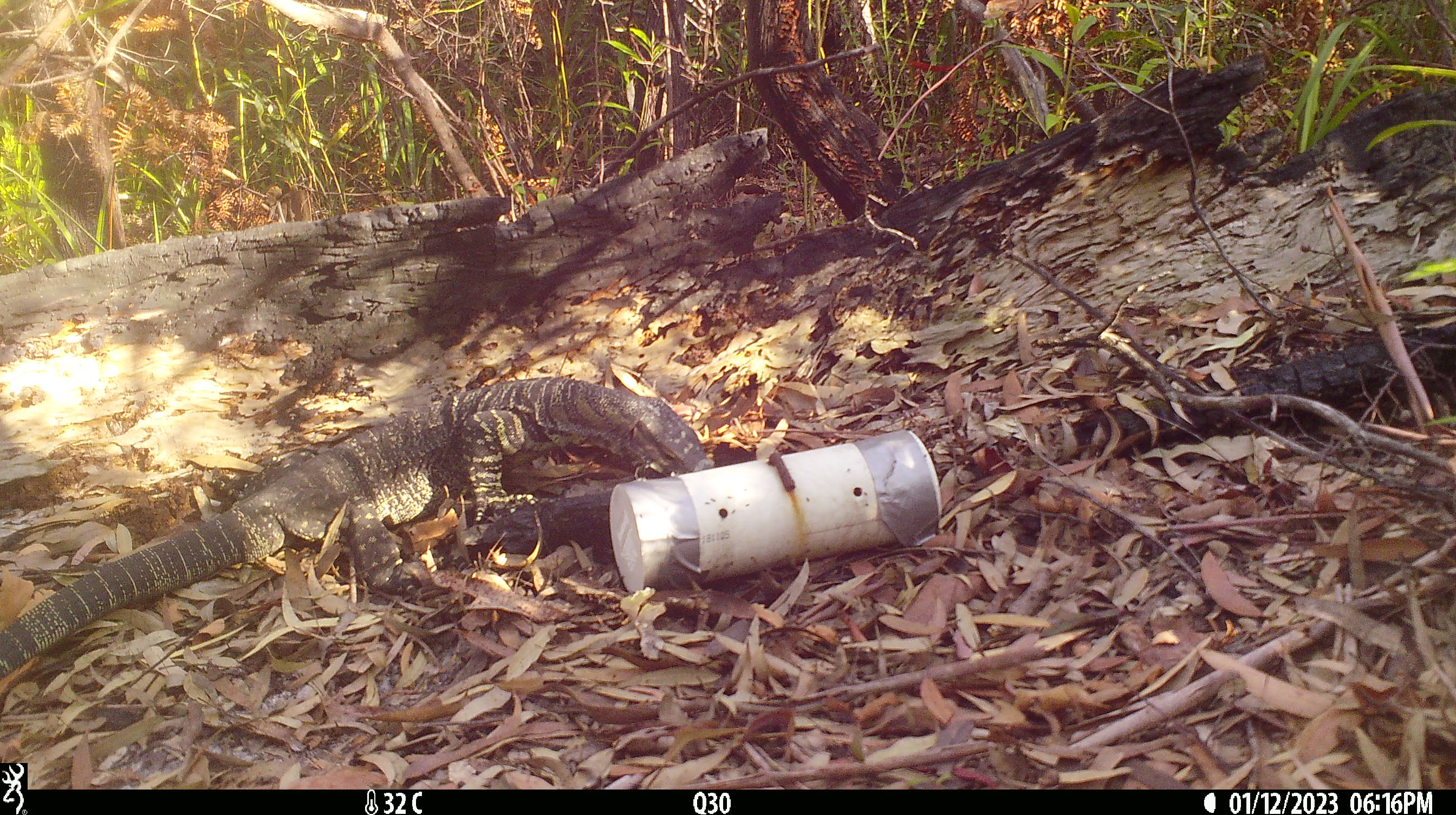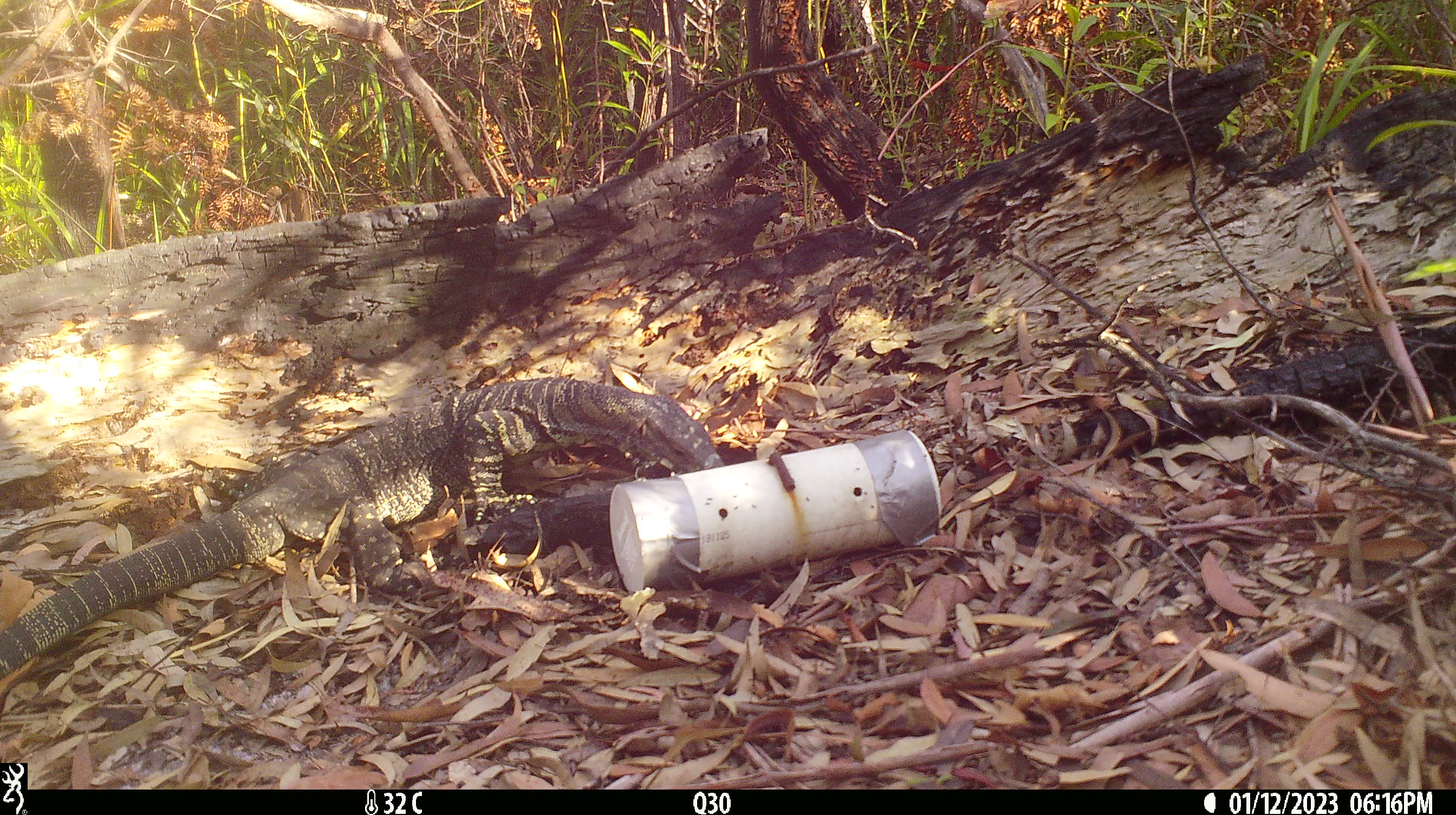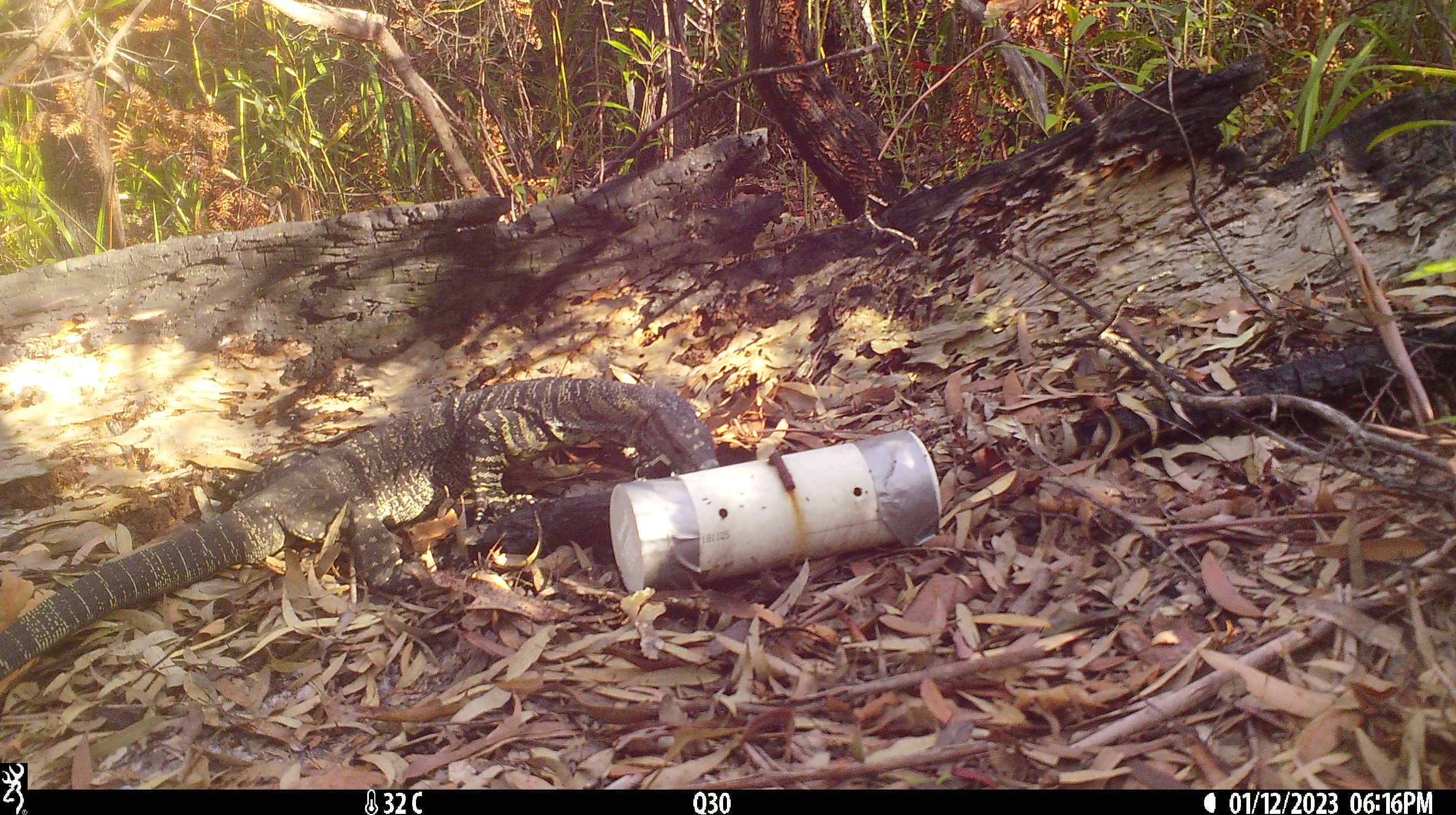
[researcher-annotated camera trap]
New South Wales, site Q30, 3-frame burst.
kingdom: Animalia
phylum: Chordata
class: Reptilia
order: Squamata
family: Varanidae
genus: Varanus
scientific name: Varanus varius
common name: lace monitor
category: goanna